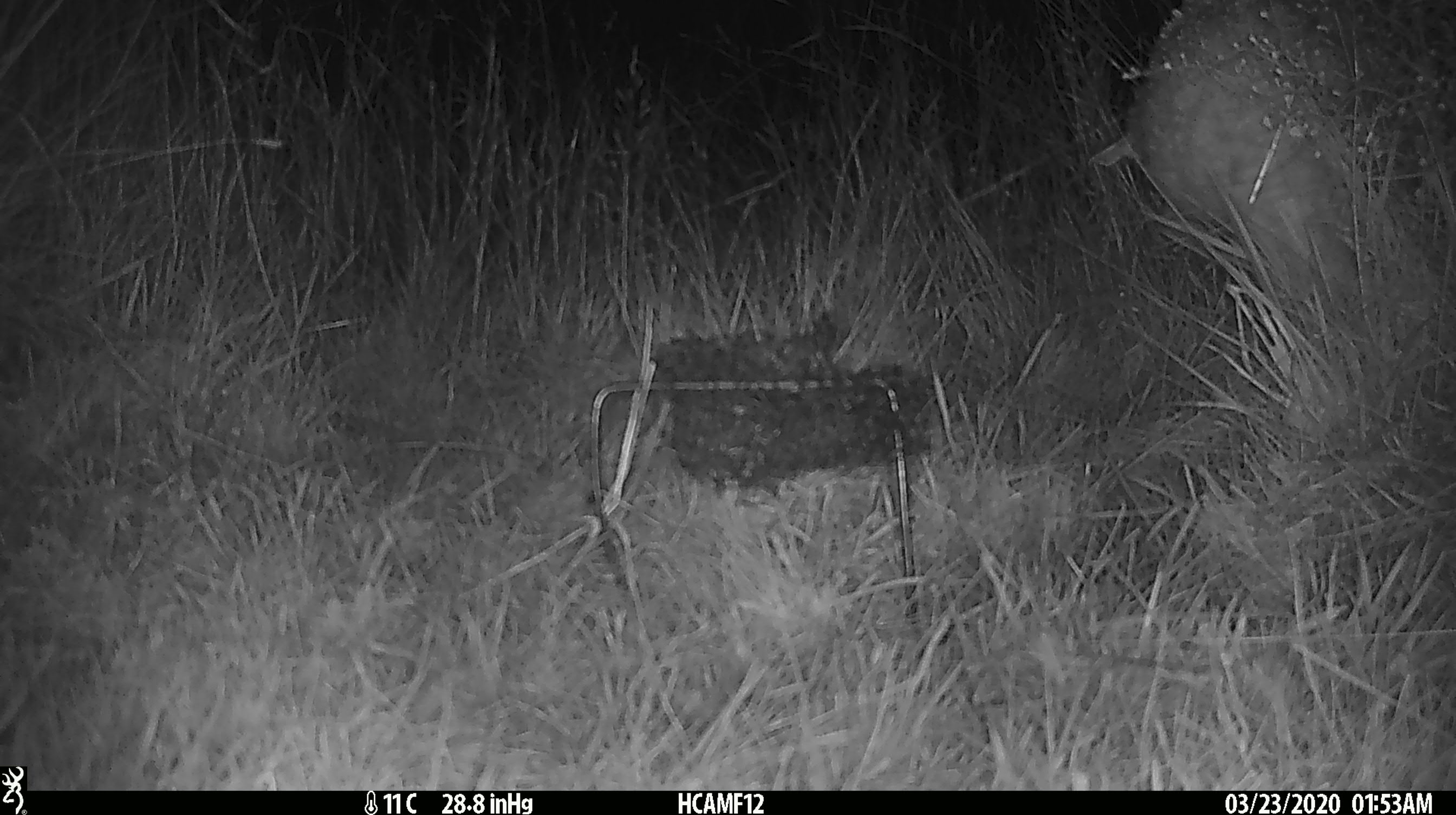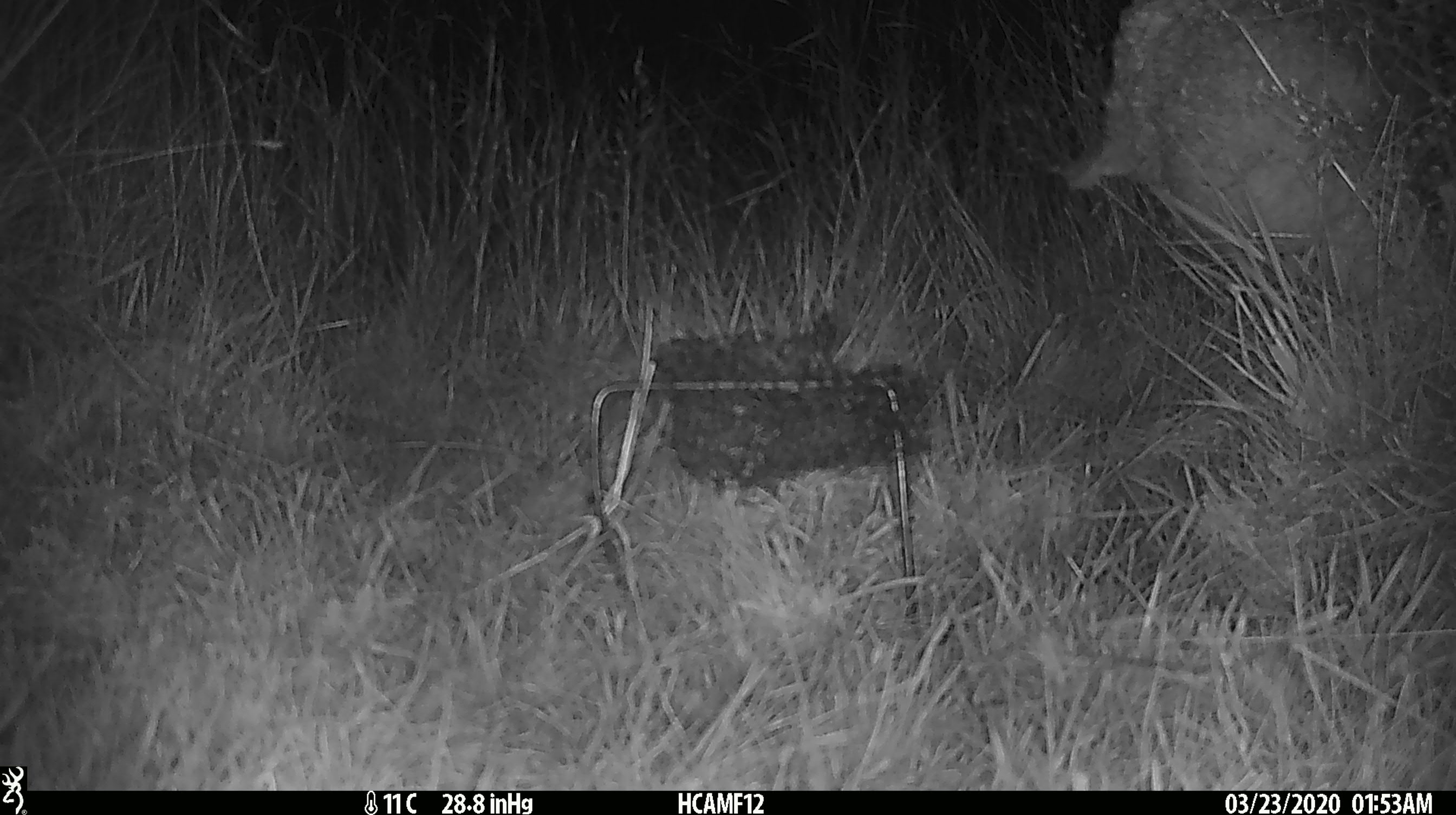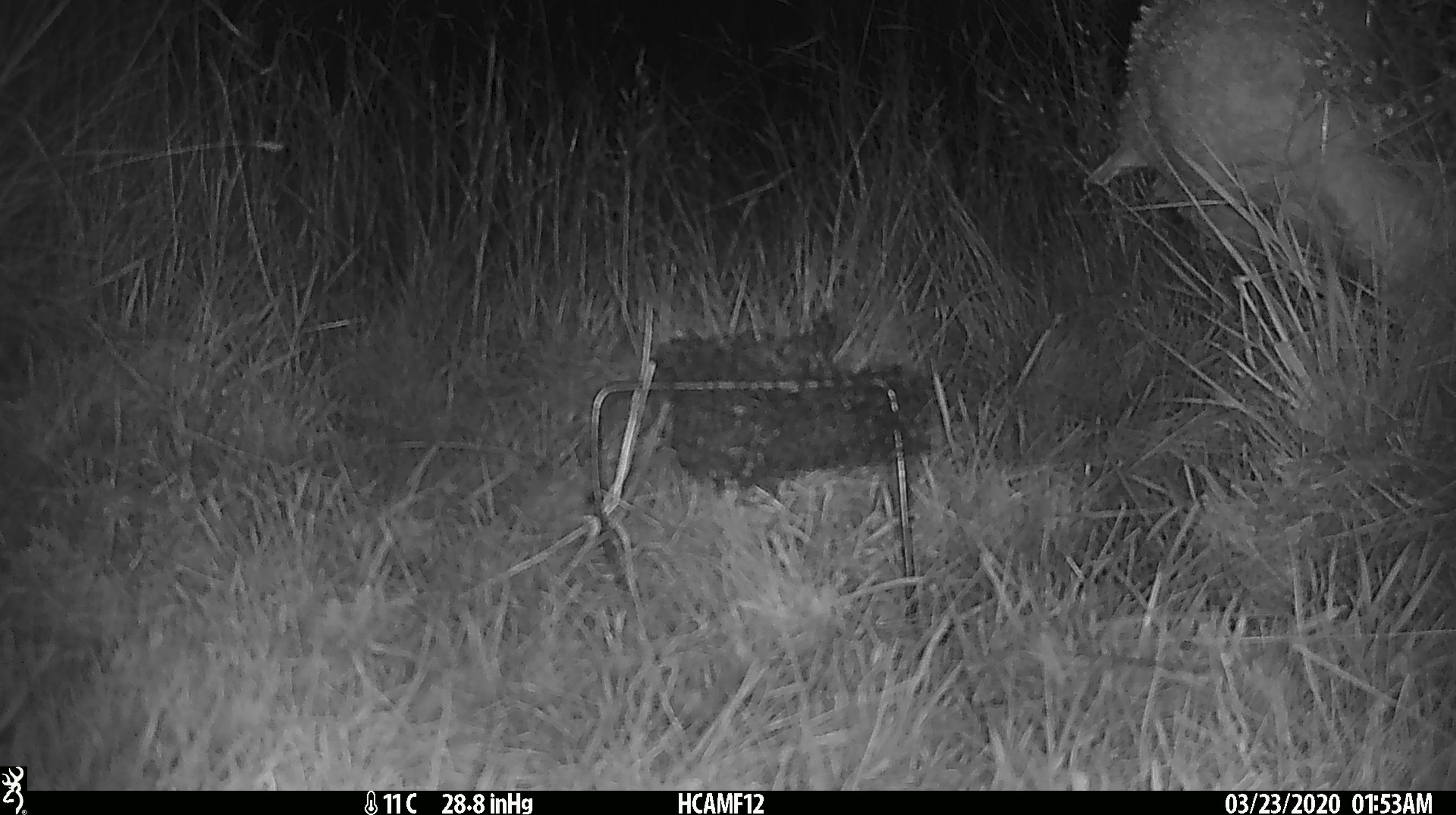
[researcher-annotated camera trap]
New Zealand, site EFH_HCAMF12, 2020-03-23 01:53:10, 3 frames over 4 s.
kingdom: Animalia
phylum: Chordata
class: Mammalia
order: Artiodactyla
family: Bovidae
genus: Ovis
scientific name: Ovis aries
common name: domestic sheep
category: sheep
Sheep (domestic sheep) (Ovis aries).